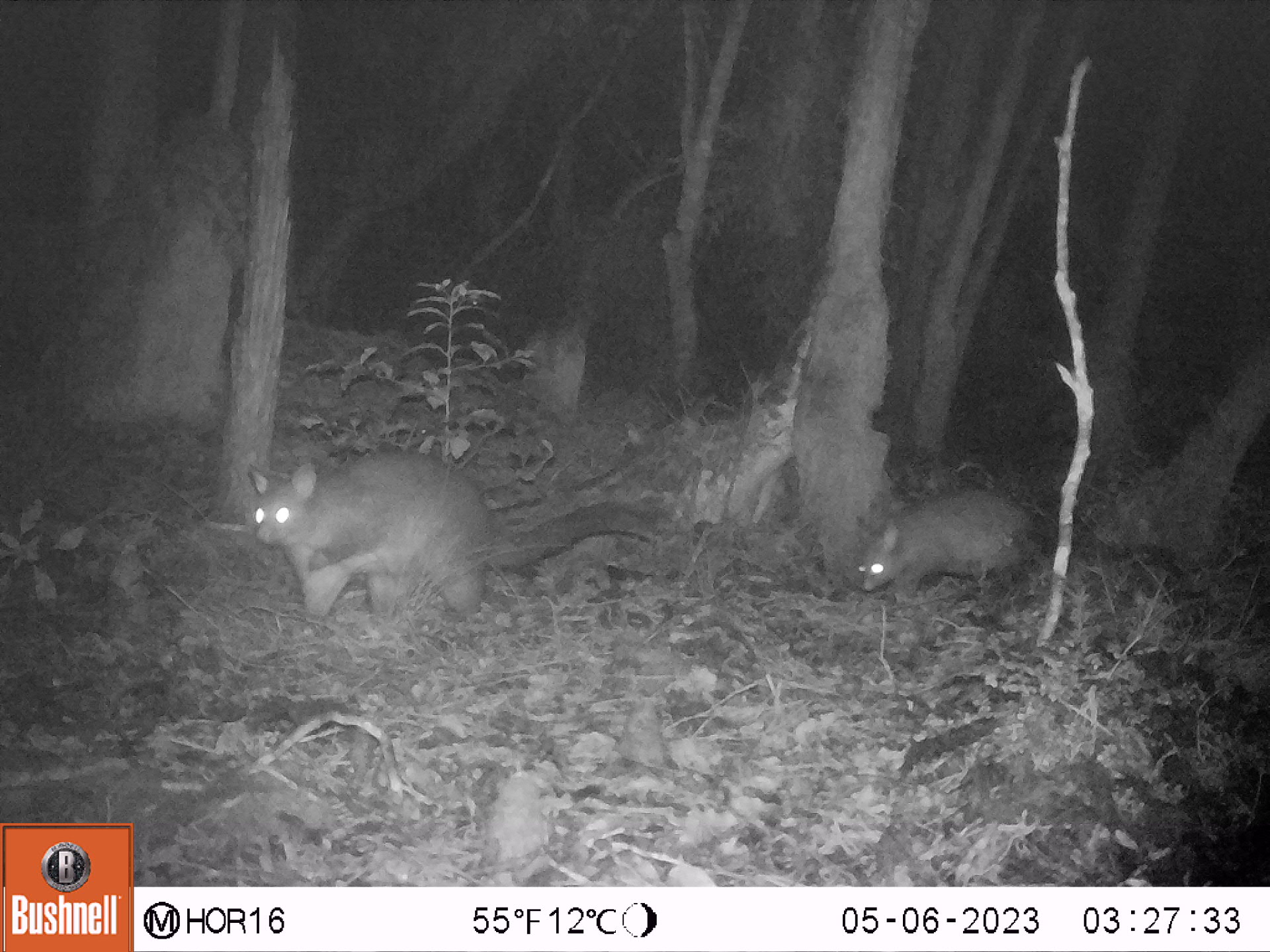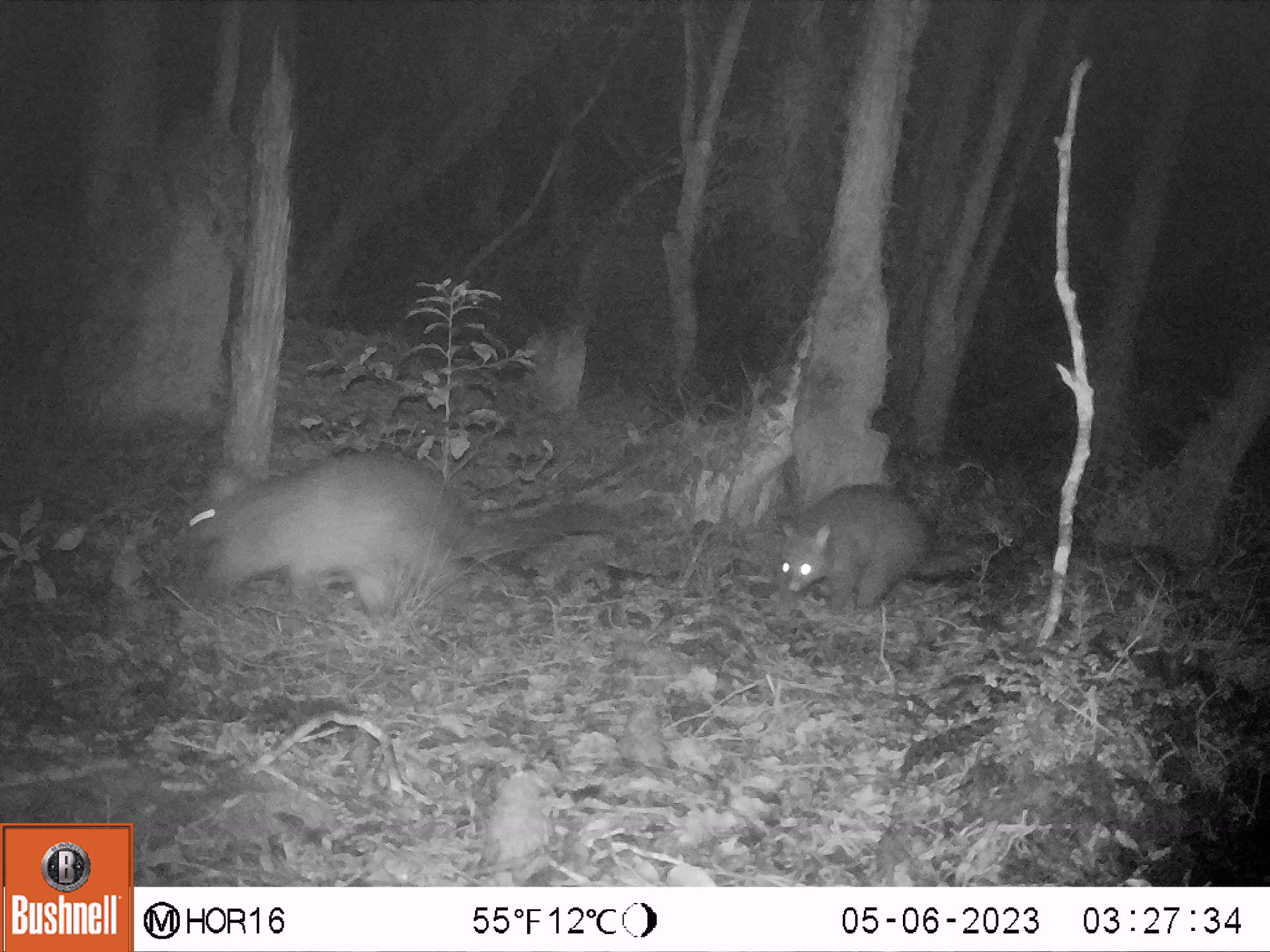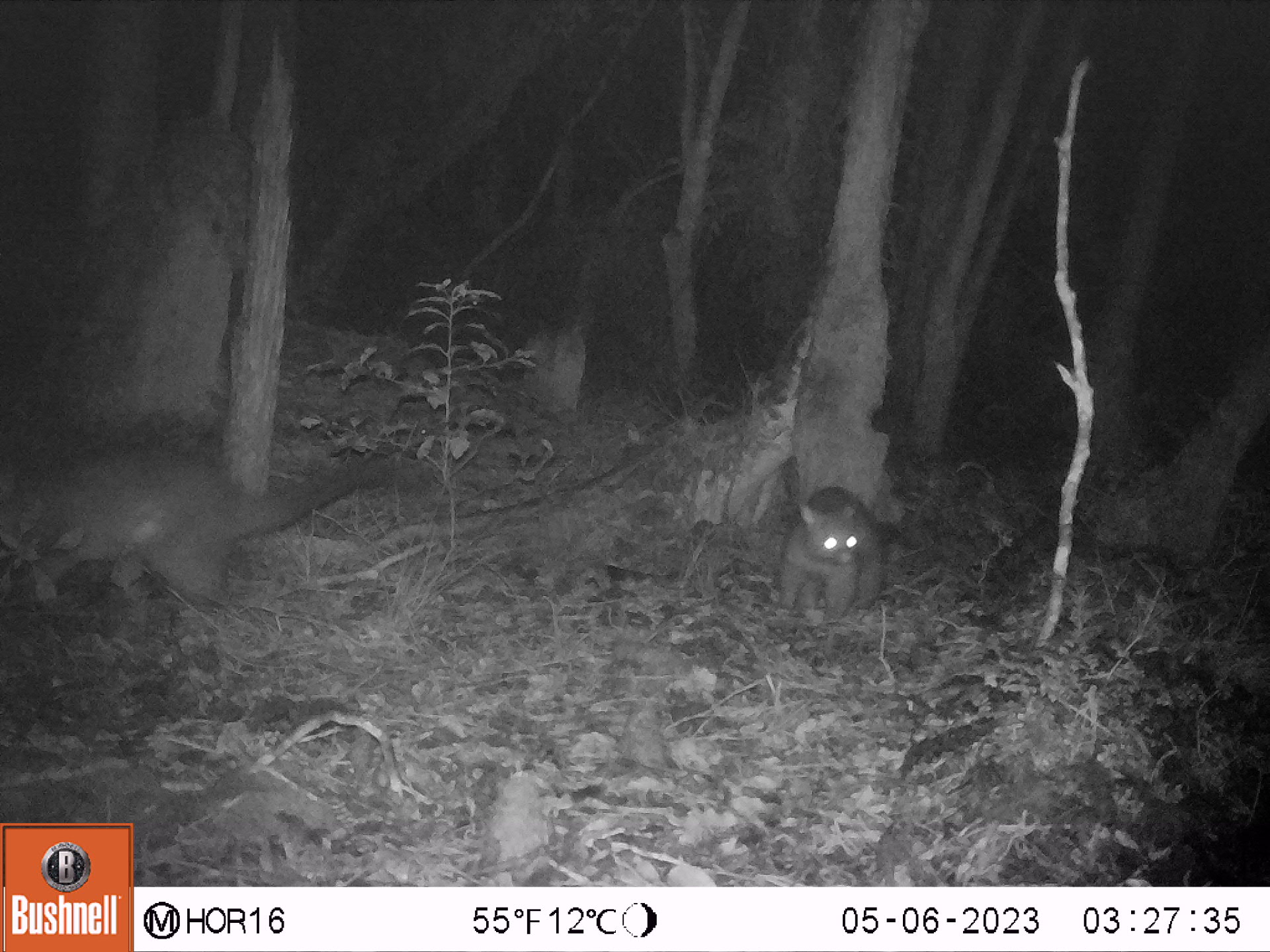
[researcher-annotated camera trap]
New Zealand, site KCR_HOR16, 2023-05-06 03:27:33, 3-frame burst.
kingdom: Animalia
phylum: Chordata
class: Mammalia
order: Diprotodontia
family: Phalangeridae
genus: Trichosurus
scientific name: Trichosurus vulpecula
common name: common brushtail possum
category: possum